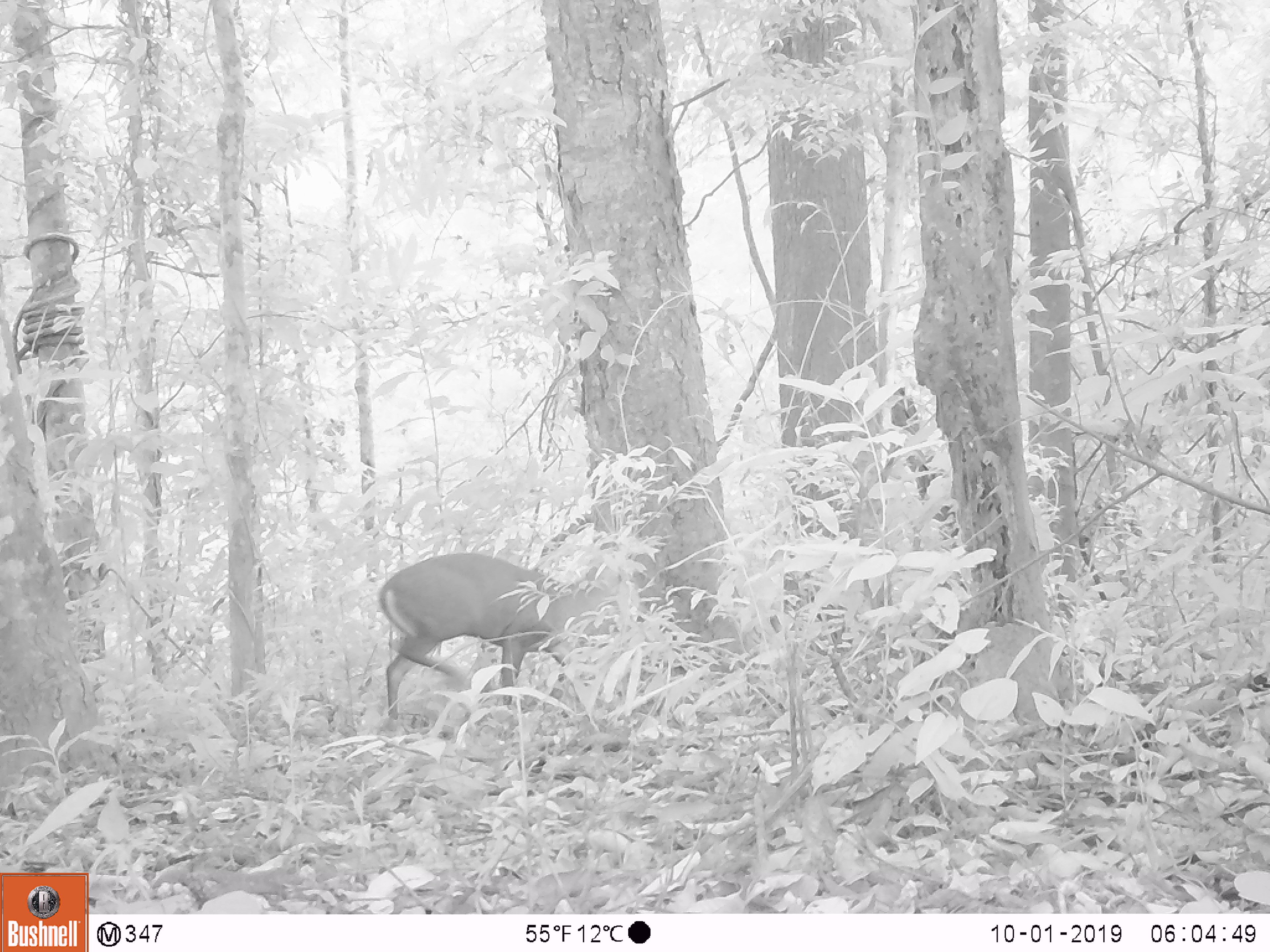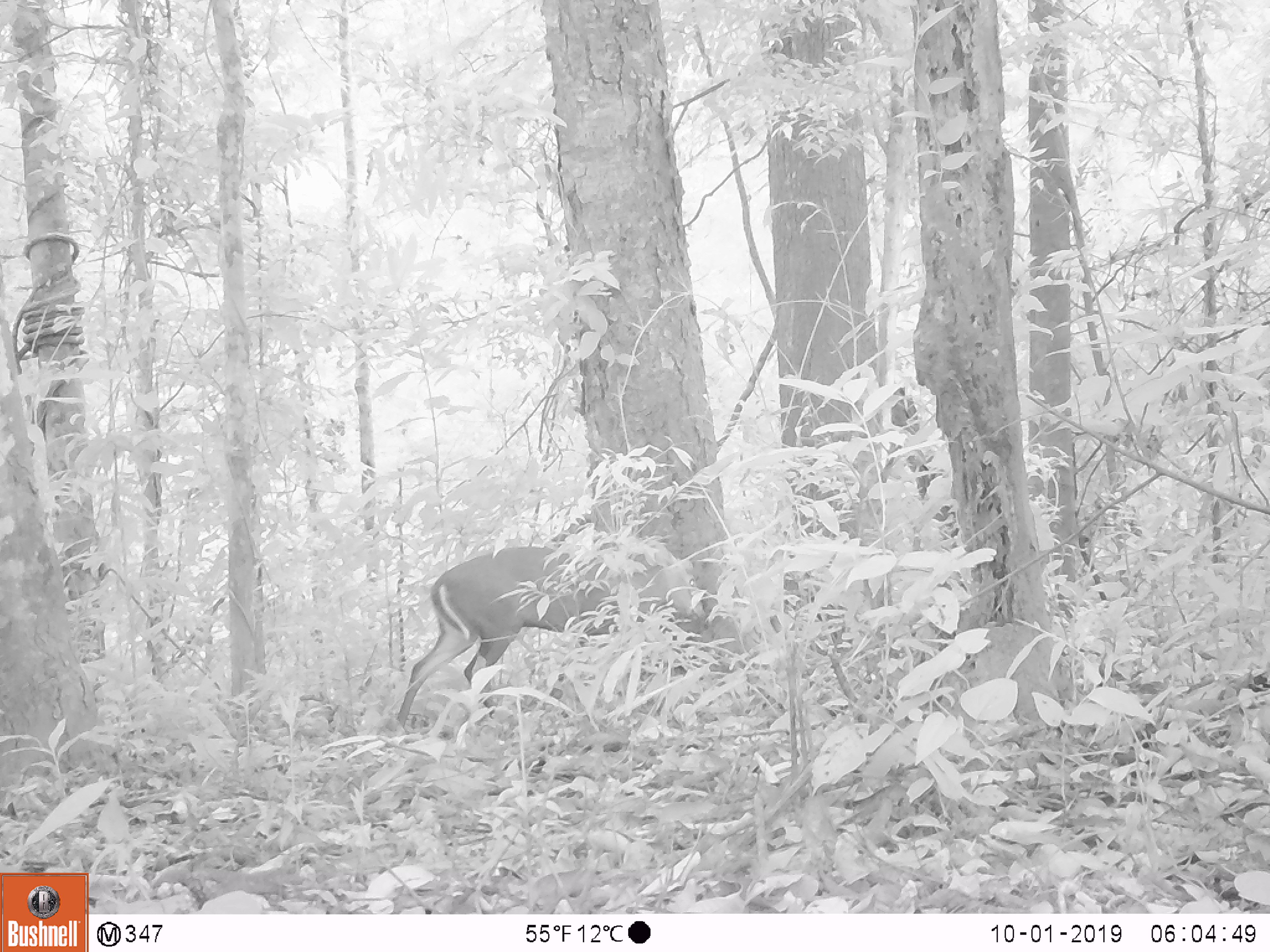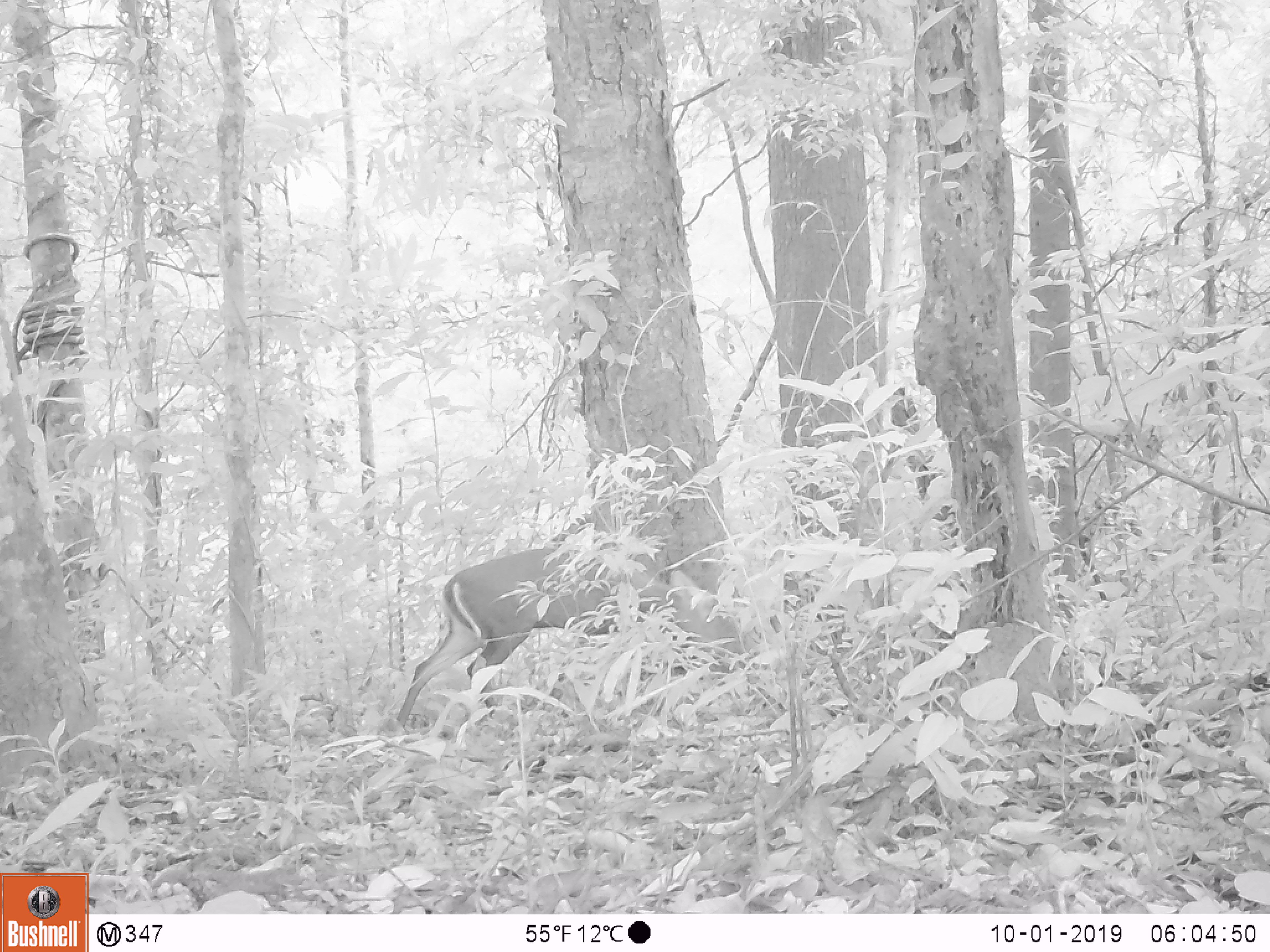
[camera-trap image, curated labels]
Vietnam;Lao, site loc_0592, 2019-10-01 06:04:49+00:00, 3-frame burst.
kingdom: Animalia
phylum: Chordata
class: Mammalia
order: Artiodactyla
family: Cervidae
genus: Muntiacus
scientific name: Muntiacus rooseveltorum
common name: roosevelt's muntjac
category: roosevelts muntjac group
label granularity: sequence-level